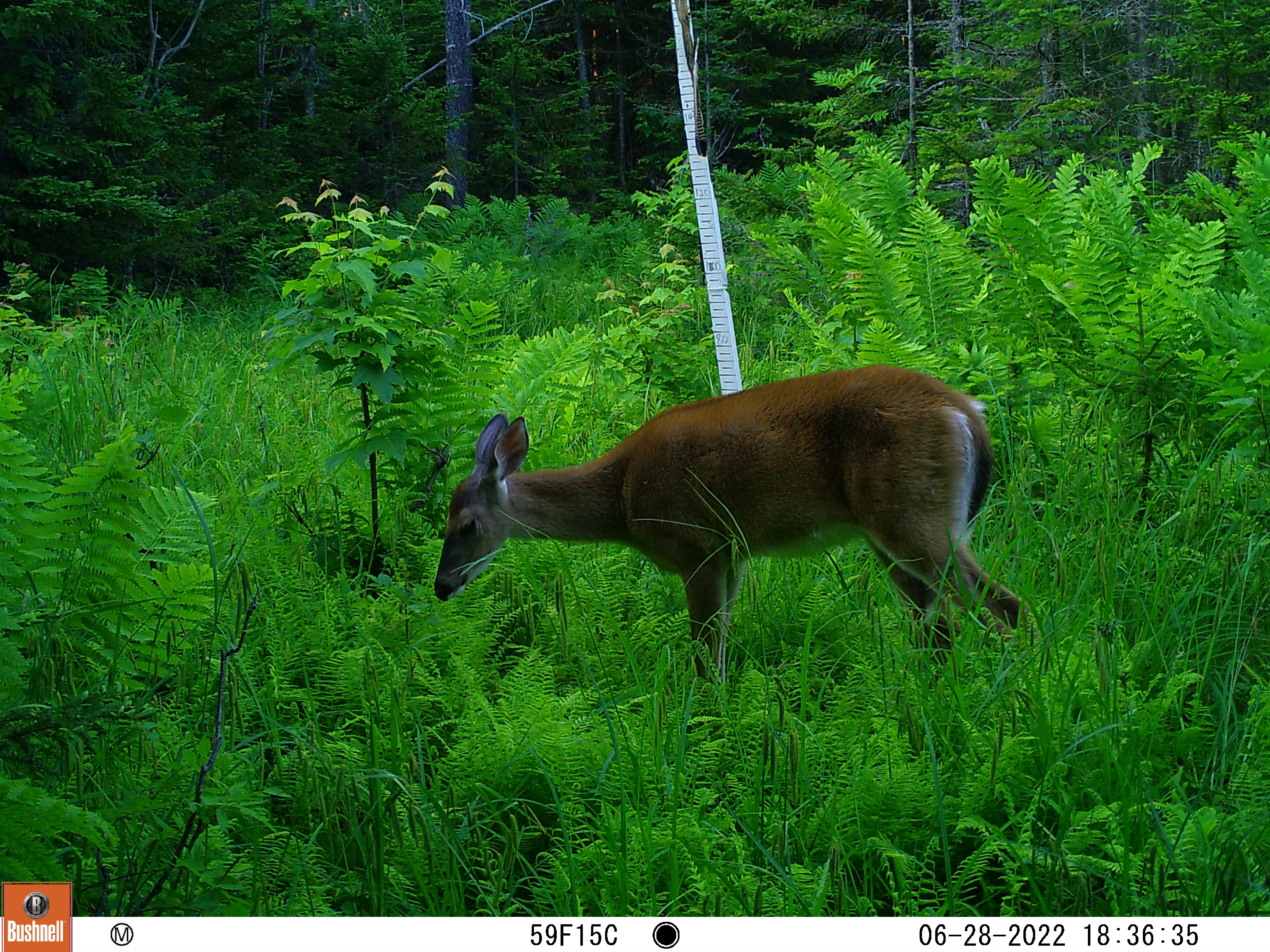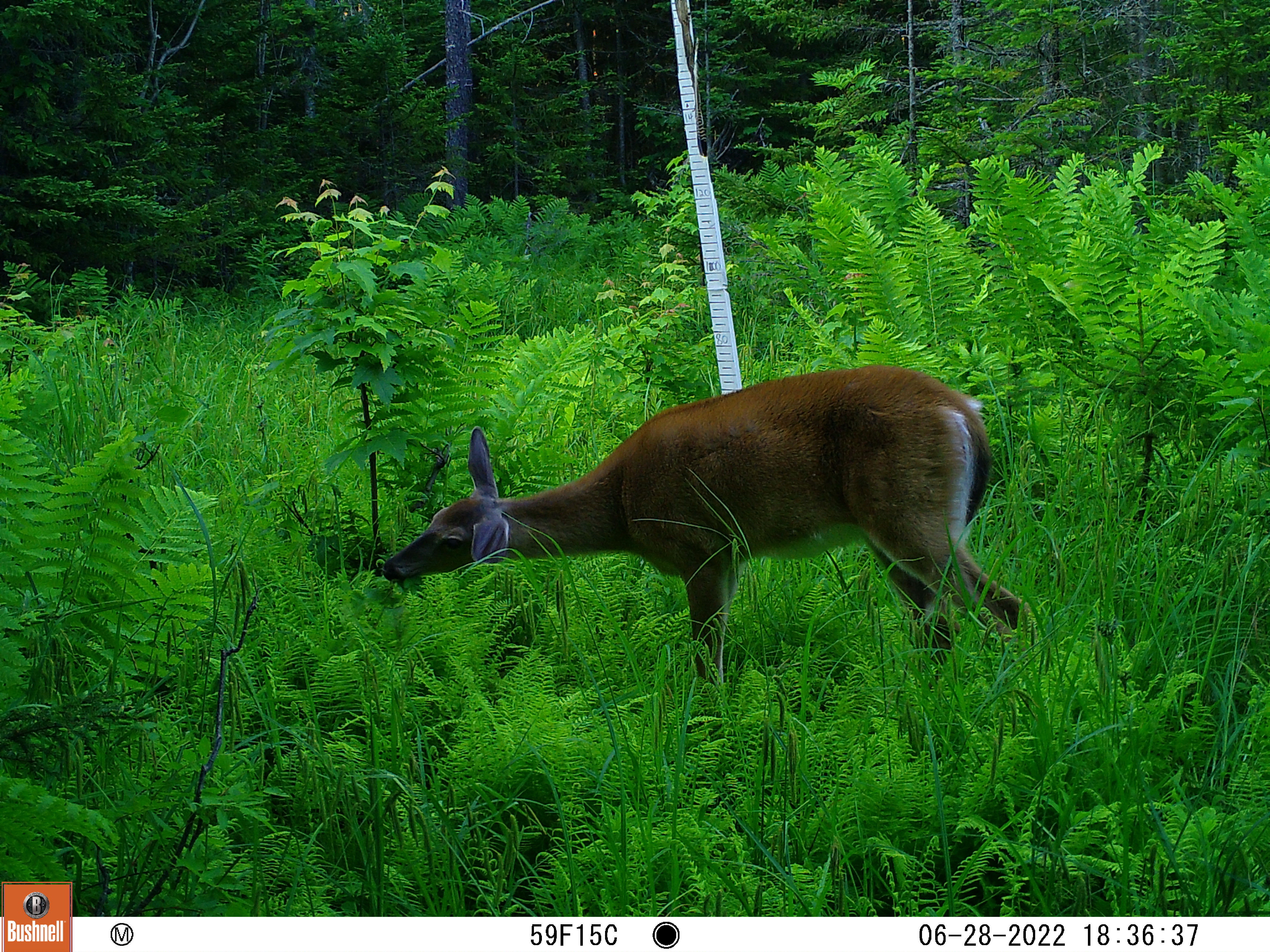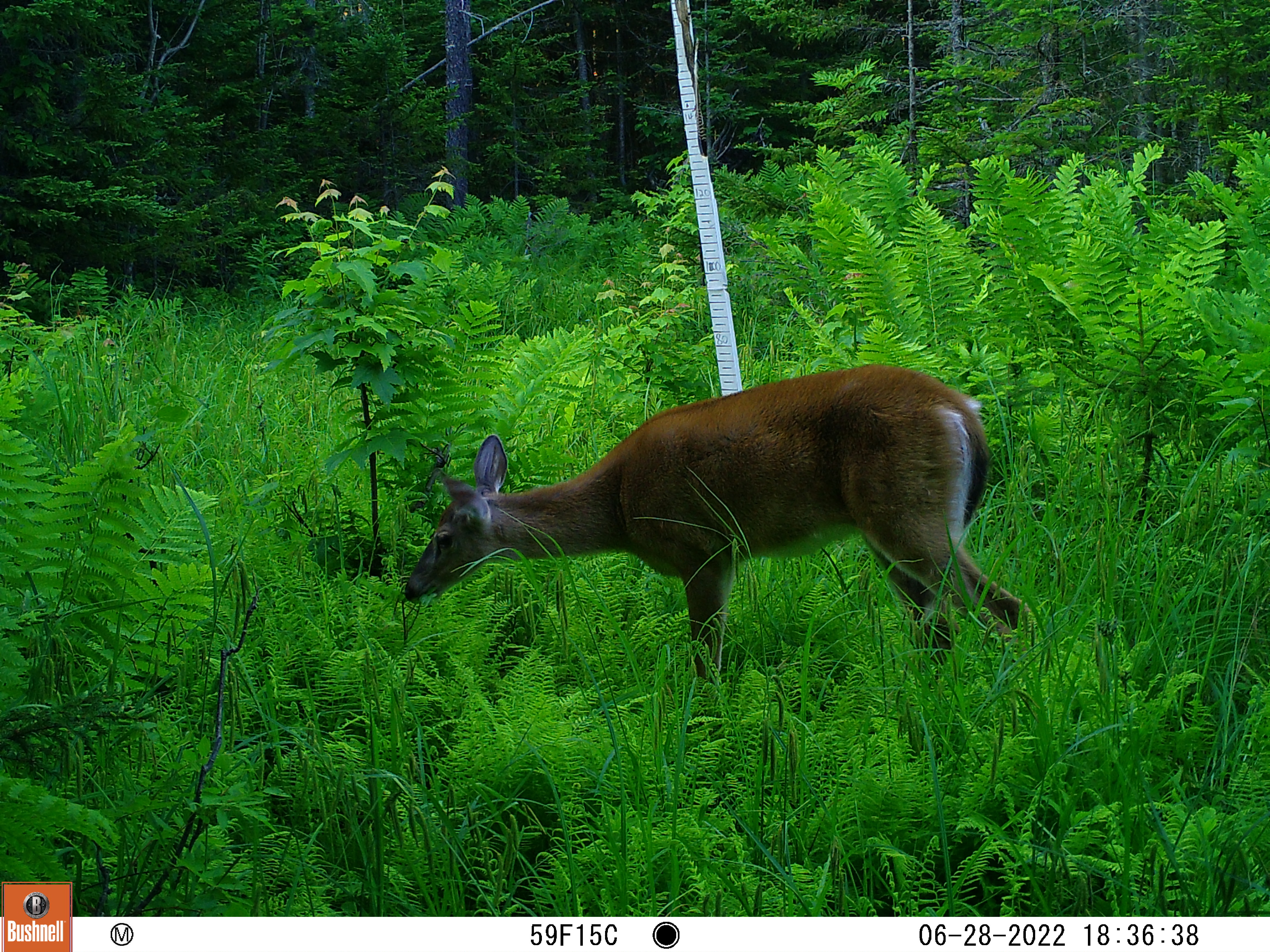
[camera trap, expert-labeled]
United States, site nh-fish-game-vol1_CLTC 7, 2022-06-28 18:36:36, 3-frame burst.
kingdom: Animalia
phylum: Chordata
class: Mammalia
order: Artiodactyla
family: Cervidae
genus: Odocoileus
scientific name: Odocoileus virginianus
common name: white-tailed deer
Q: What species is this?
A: White-tailed deer (Odocoileus virginianus).